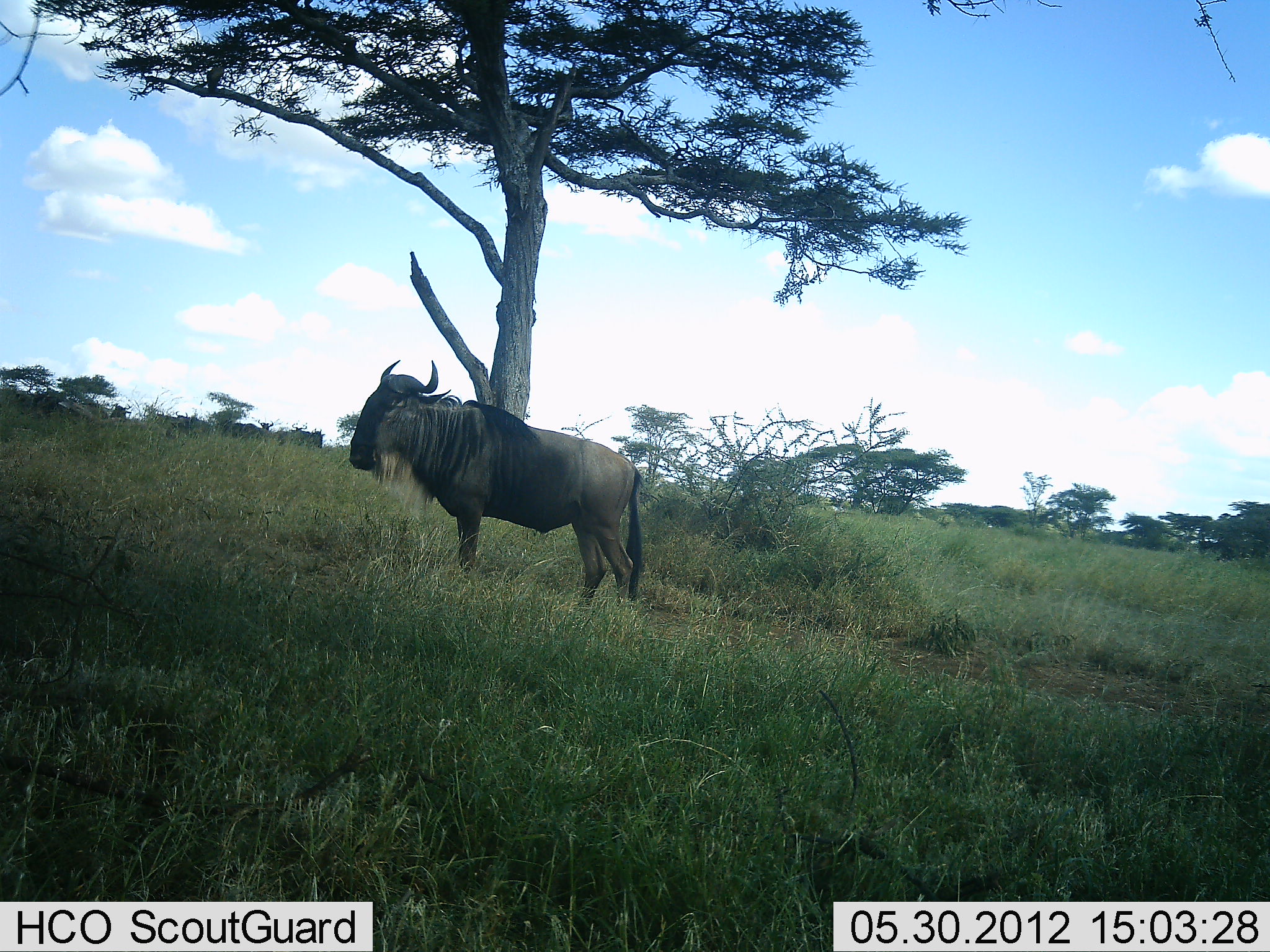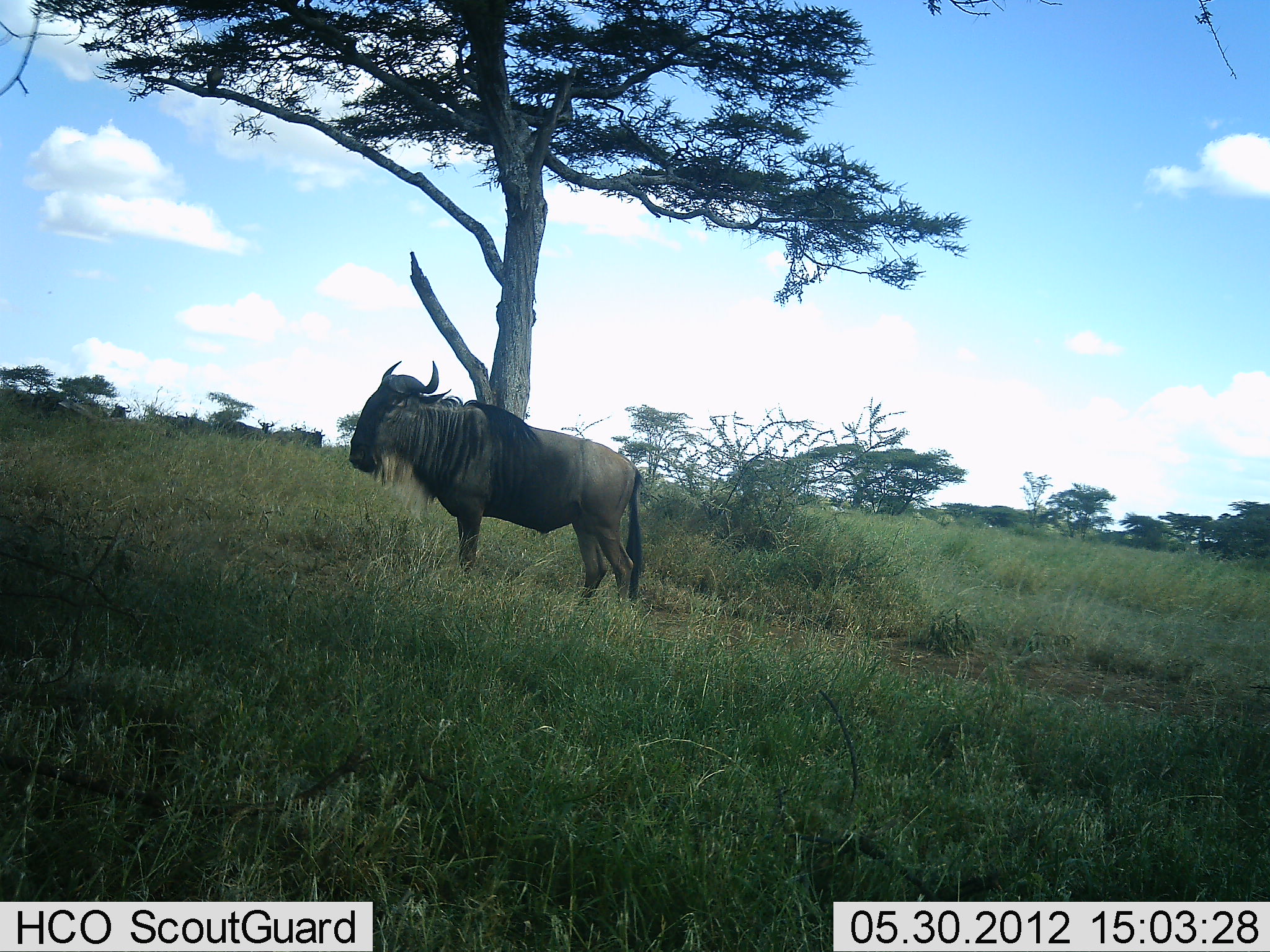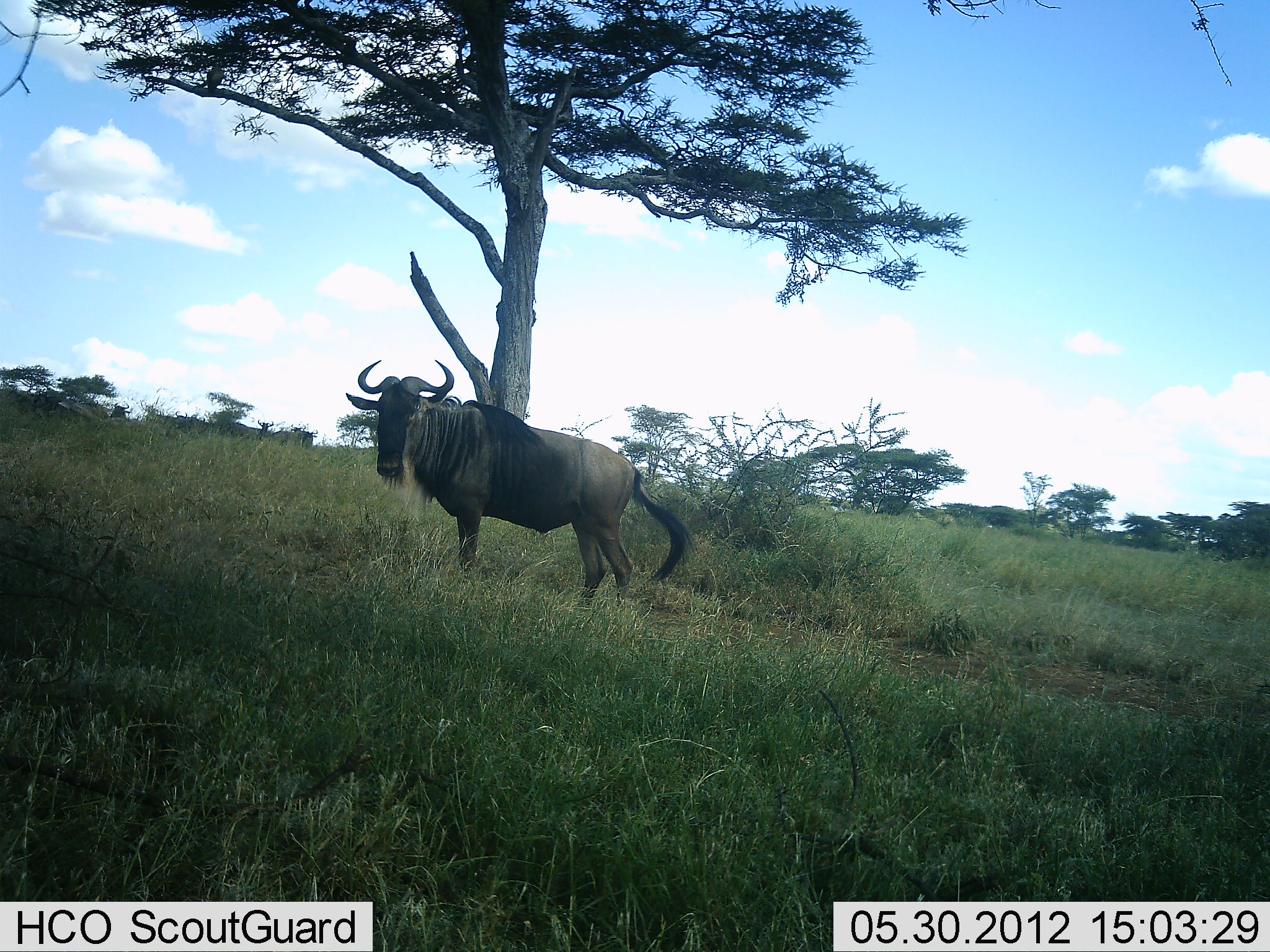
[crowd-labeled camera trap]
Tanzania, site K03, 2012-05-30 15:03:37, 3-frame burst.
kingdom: Animalia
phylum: Chordata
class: Mammalia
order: Artiodactyla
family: Bovidae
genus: Connochaetes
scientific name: Connochaetes taurinus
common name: blue wildebeest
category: wildebeest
Wildebeest (blue wildebeest) (Connochaetes taurinus), count 2. Behavior (volunteer vote fractions): standing 100%, resting 10%, moving 10%, interacting 0%. Young present (vote fraction): 0%. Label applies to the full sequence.